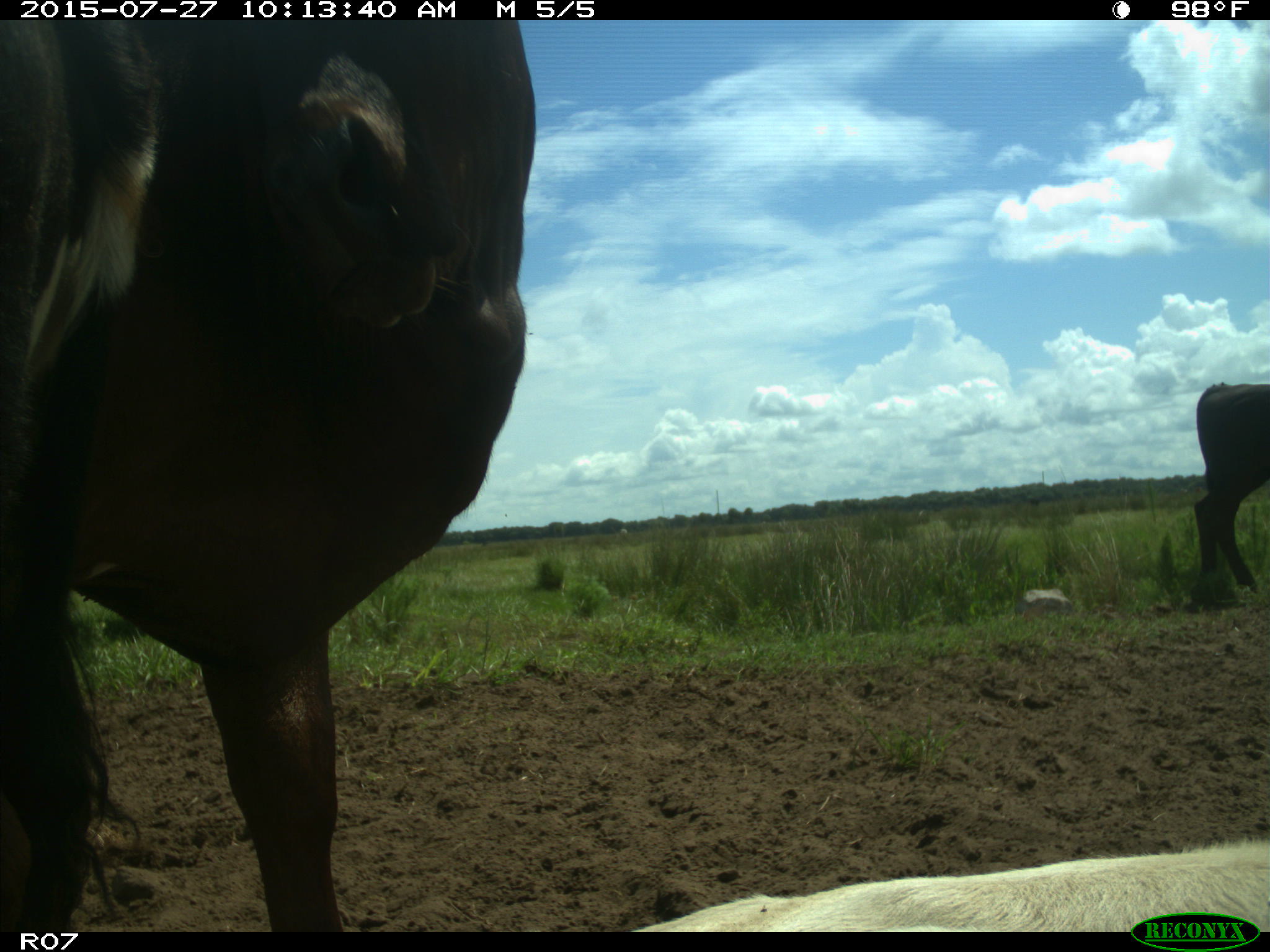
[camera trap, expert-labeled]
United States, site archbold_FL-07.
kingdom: Animalia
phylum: Chordata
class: Mammalia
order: Artiodactyla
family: Bovidae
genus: Bos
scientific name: Bos taurus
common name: domestic cow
Bos taurus (domestic cow).